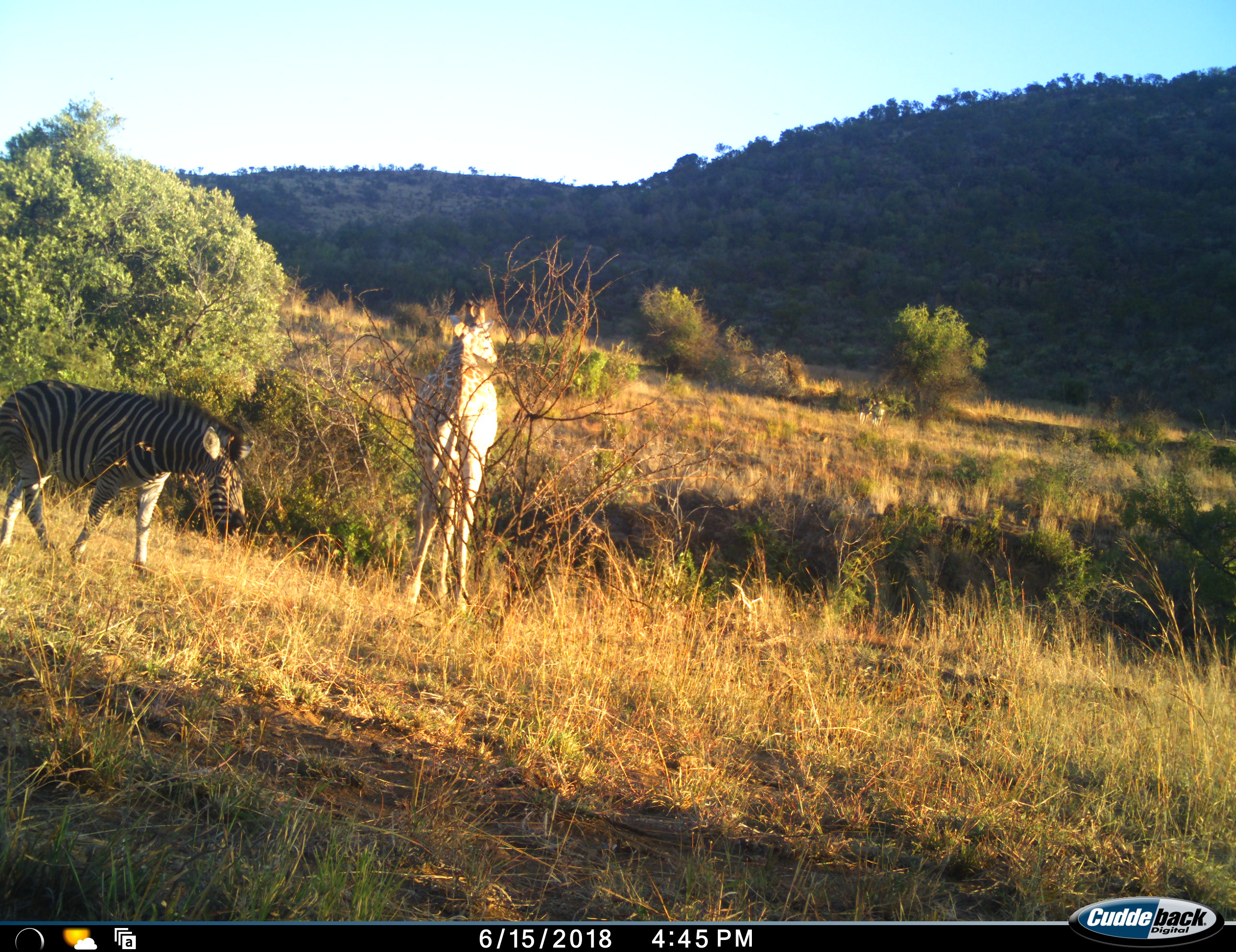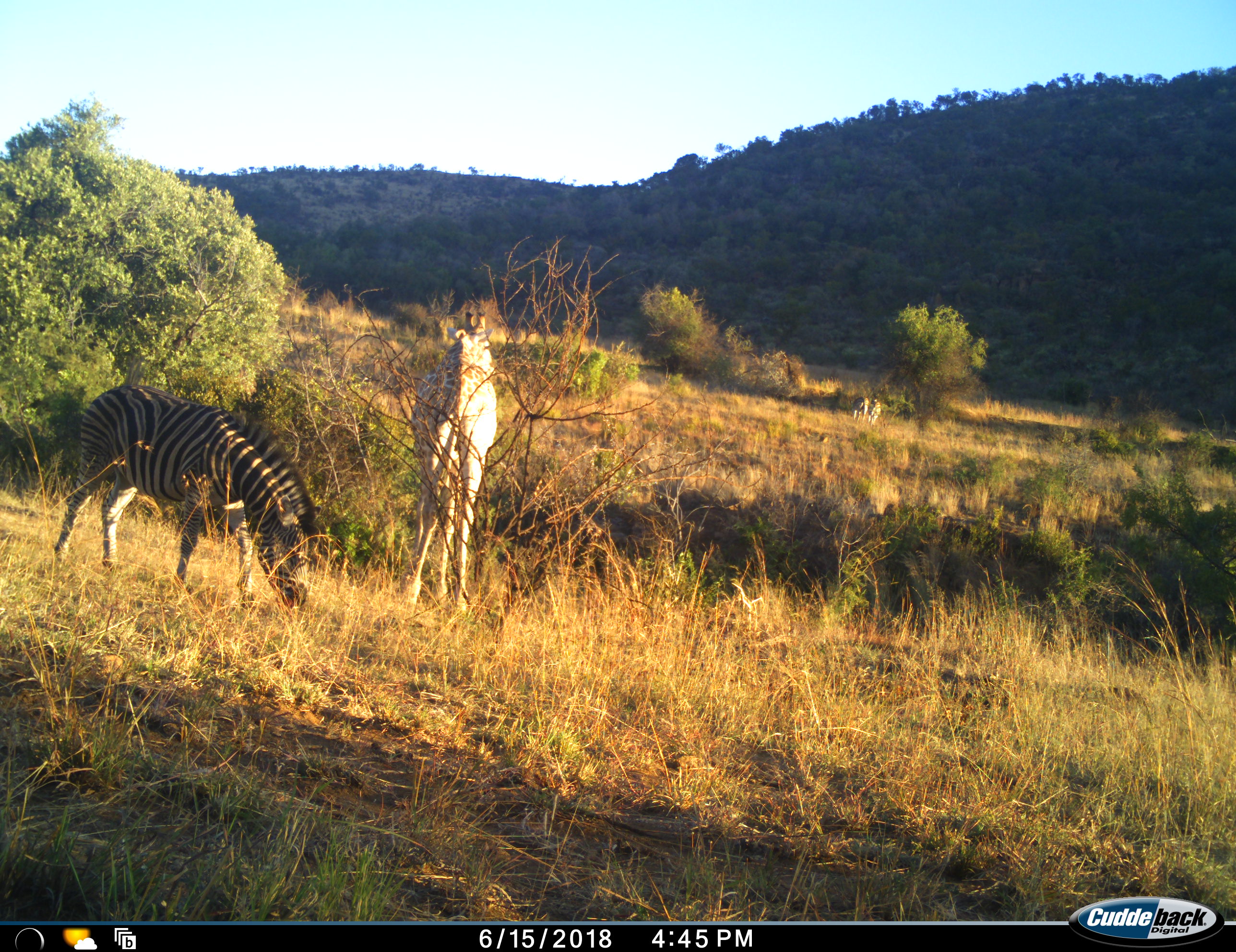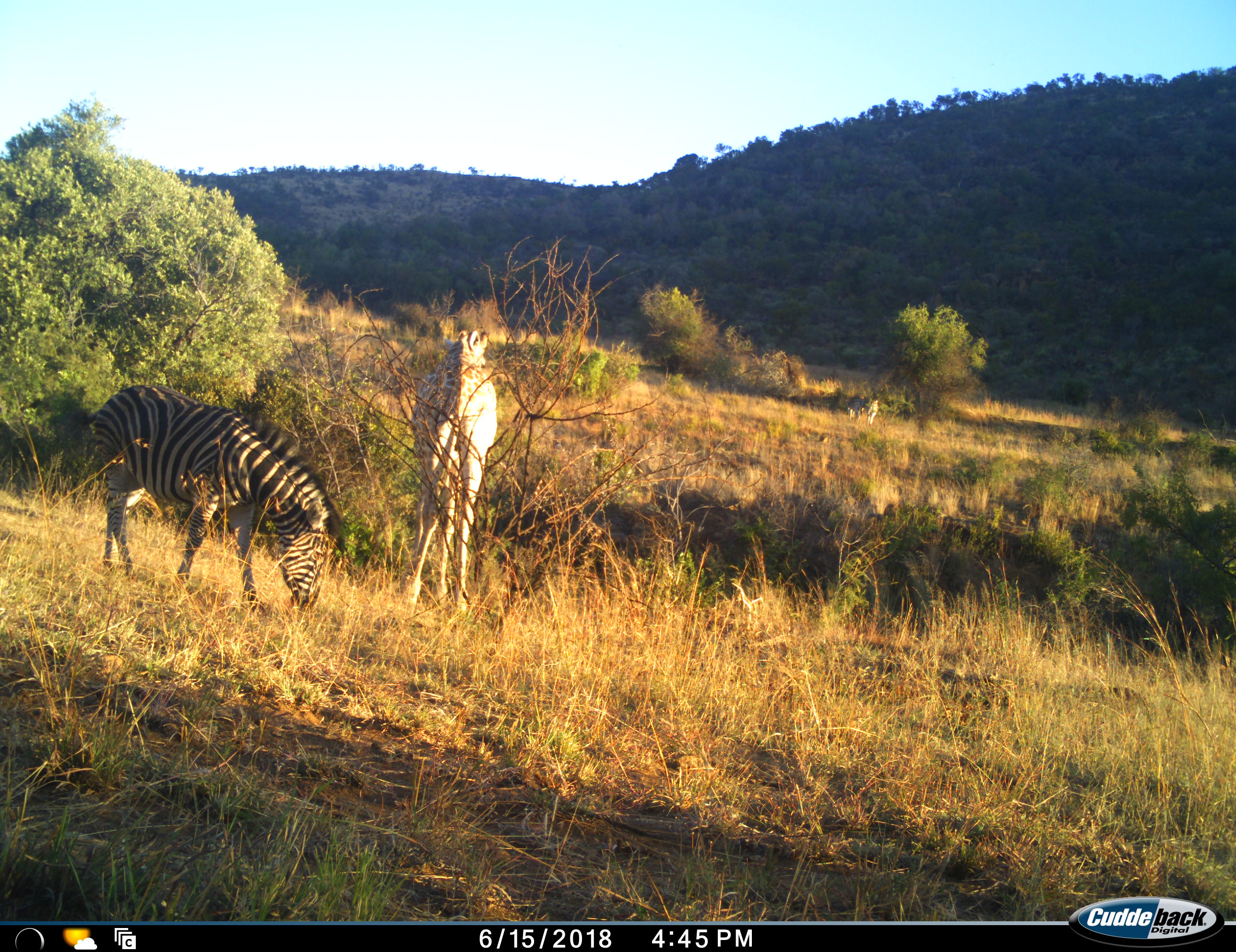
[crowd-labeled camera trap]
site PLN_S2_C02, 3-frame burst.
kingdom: Animalia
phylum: Chordata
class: Mammalia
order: Artiodactyla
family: Giraffidae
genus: Giraffa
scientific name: Giraffa camelopardalis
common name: giraffe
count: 1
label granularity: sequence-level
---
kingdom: Animalia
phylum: Chordata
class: Mammalia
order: Perissodactyla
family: Equidae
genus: Equus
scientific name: Equus quagga burchellii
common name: burchell's zebra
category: zebraburchells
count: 2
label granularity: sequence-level